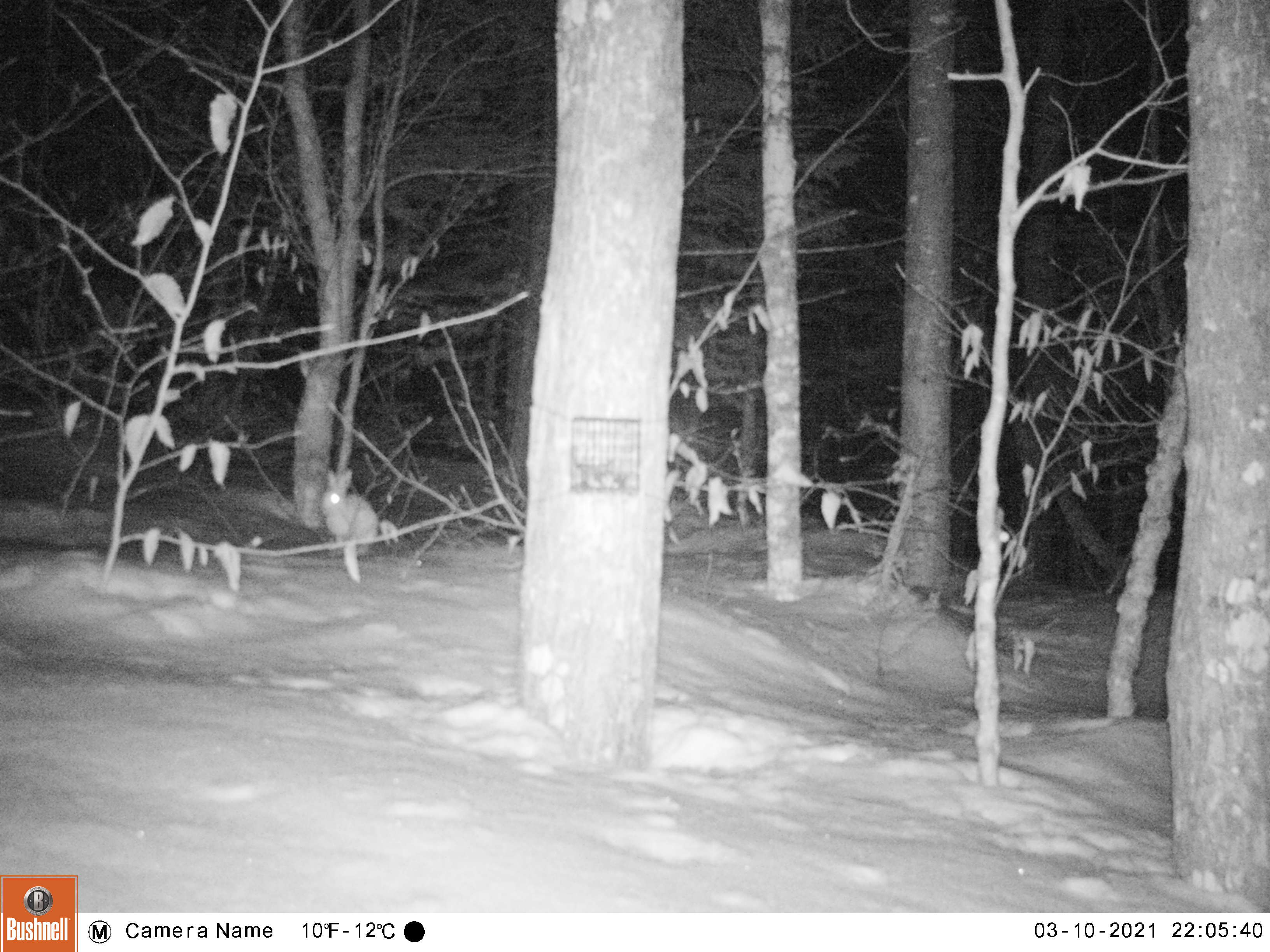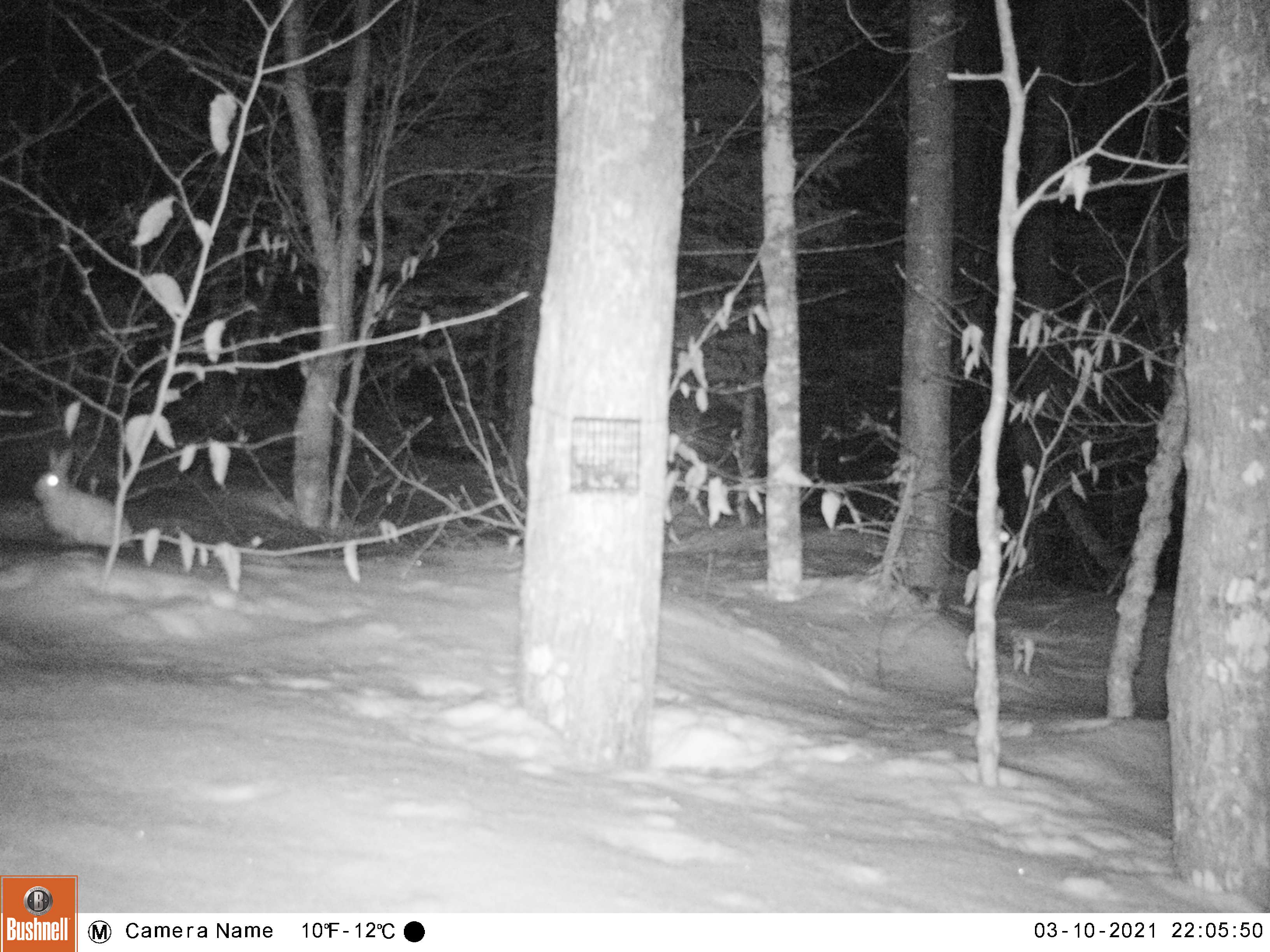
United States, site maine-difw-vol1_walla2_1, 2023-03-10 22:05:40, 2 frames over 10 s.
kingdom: Animalia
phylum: Chordata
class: Mammalia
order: Lagomorpha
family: Leporidae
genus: Lepus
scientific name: Lepus americanus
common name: snowshoe hare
Snowshoe hare (Lepus americanus).